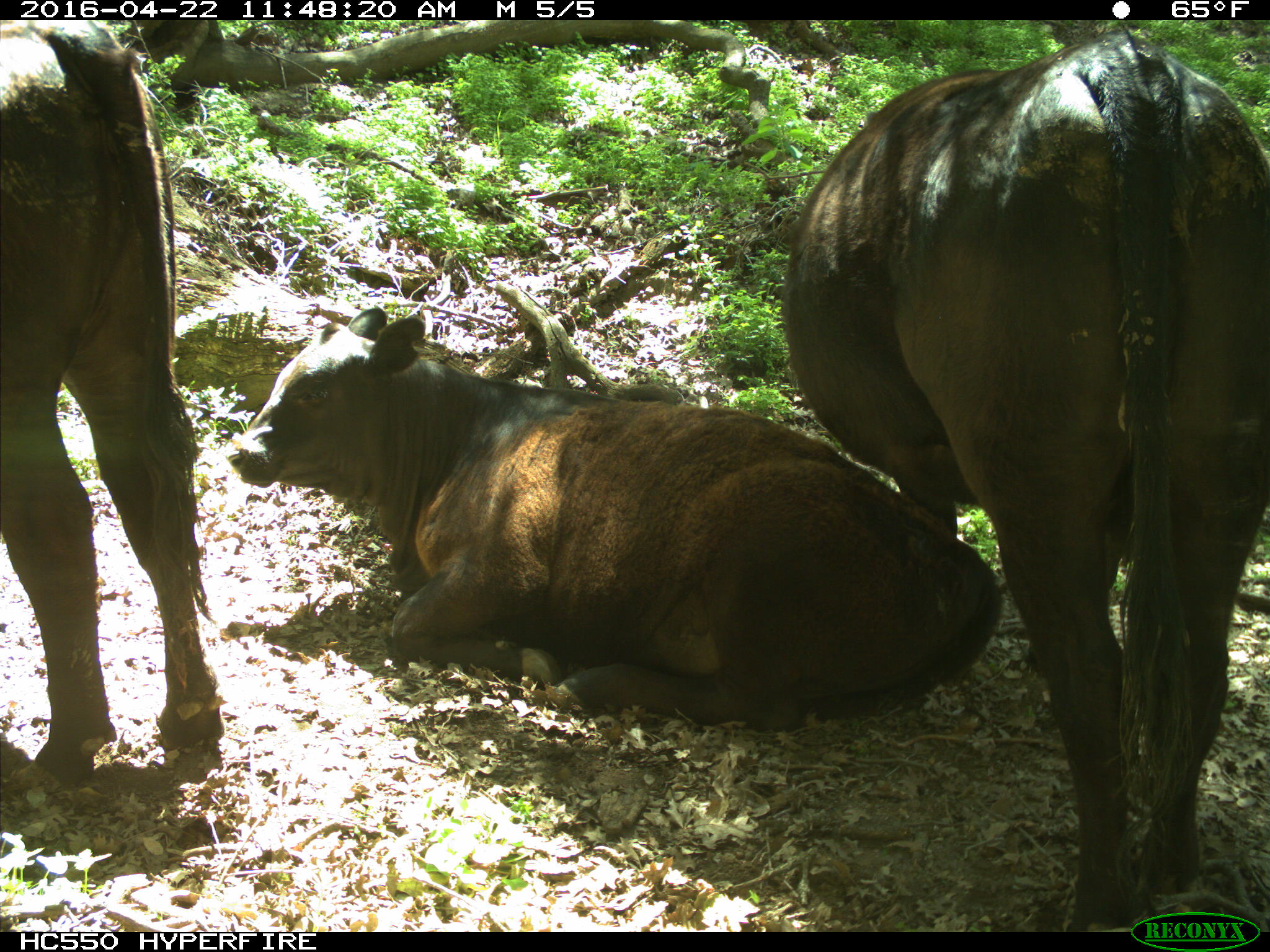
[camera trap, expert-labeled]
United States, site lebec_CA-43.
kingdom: Animalia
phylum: Chordata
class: Mammalia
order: Artiodactyla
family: Bovidae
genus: Bos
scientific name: Bos taurus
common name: domestic cow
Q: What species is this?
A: Bos taurus (domestic cow).